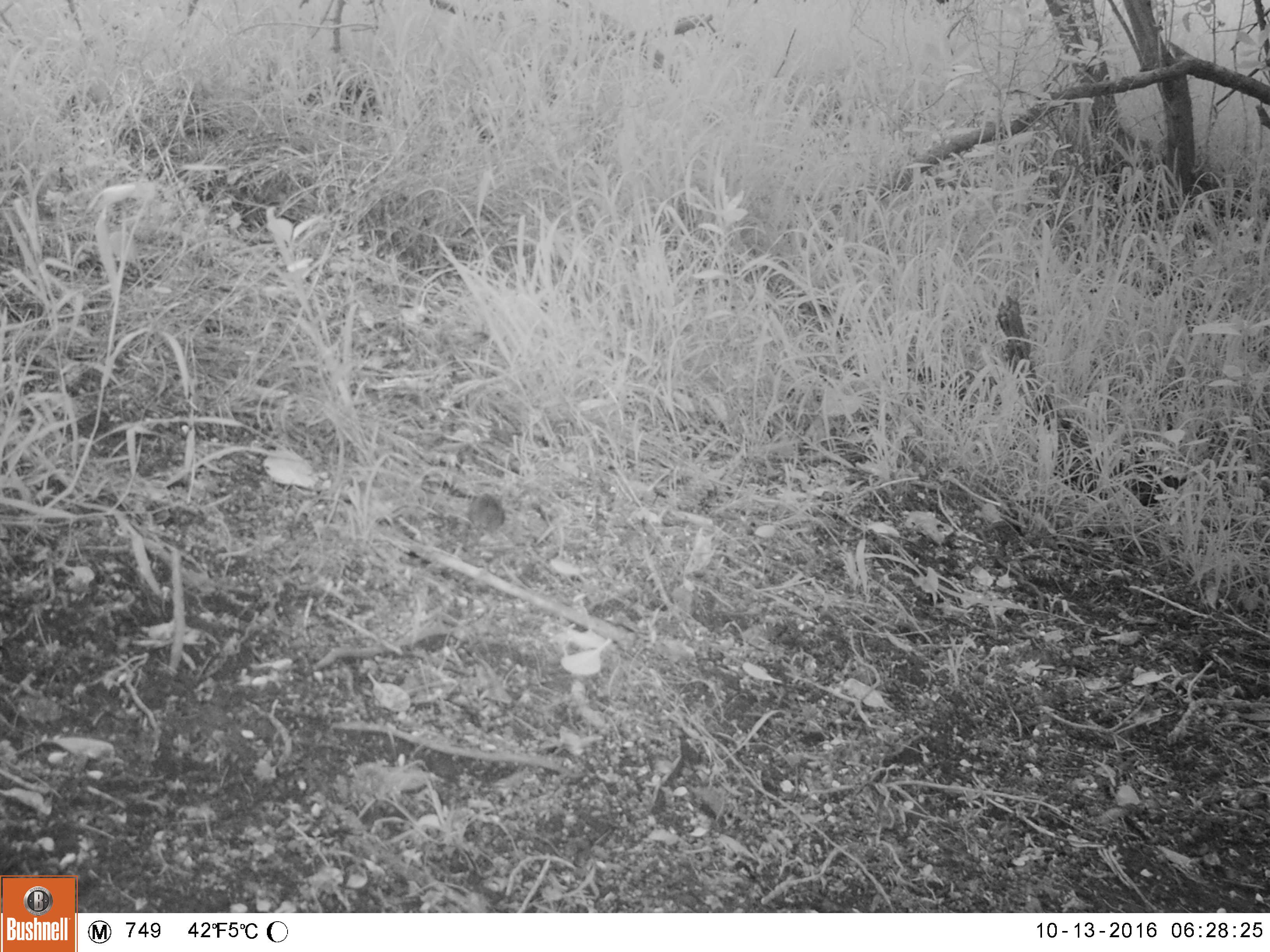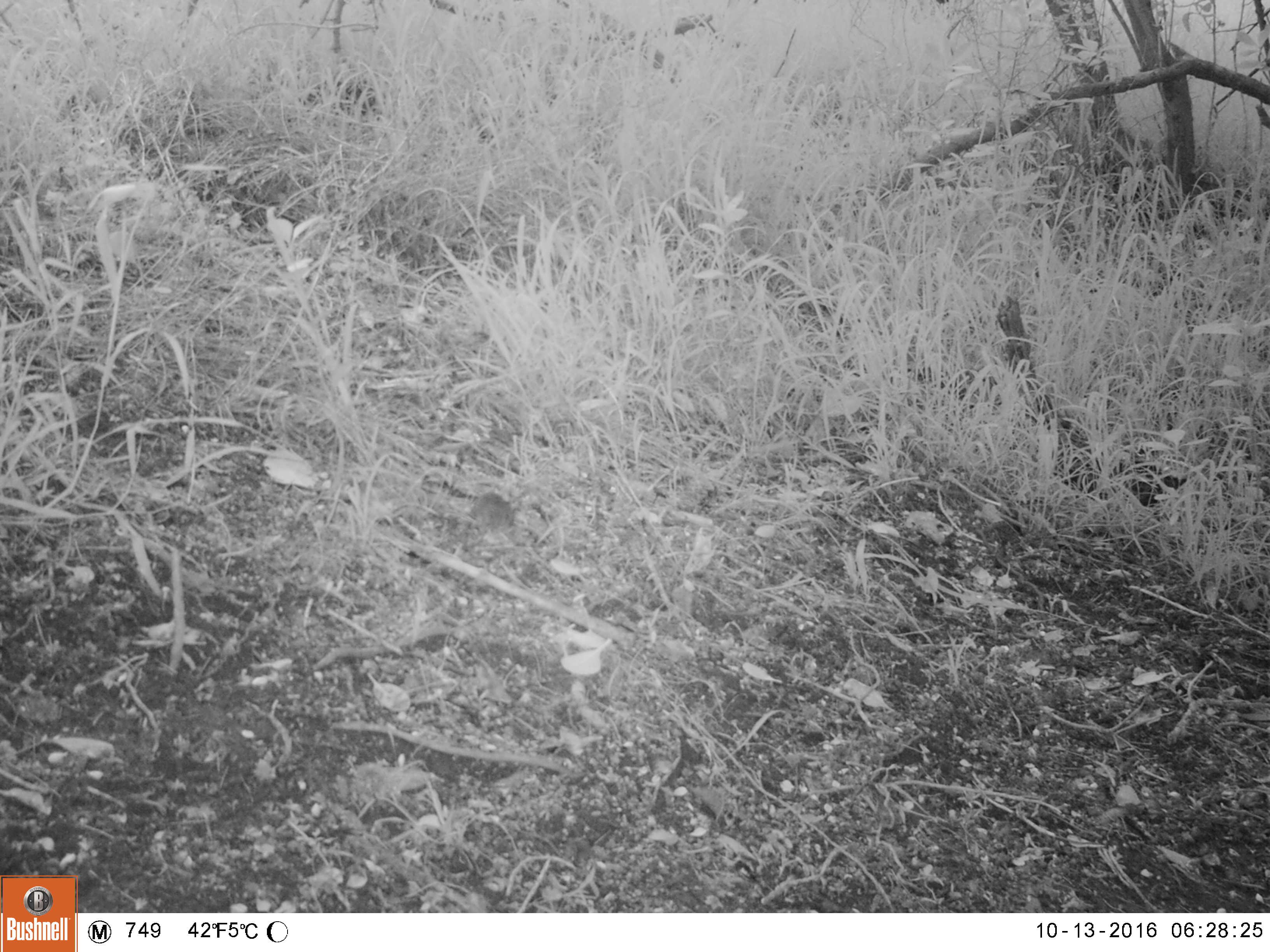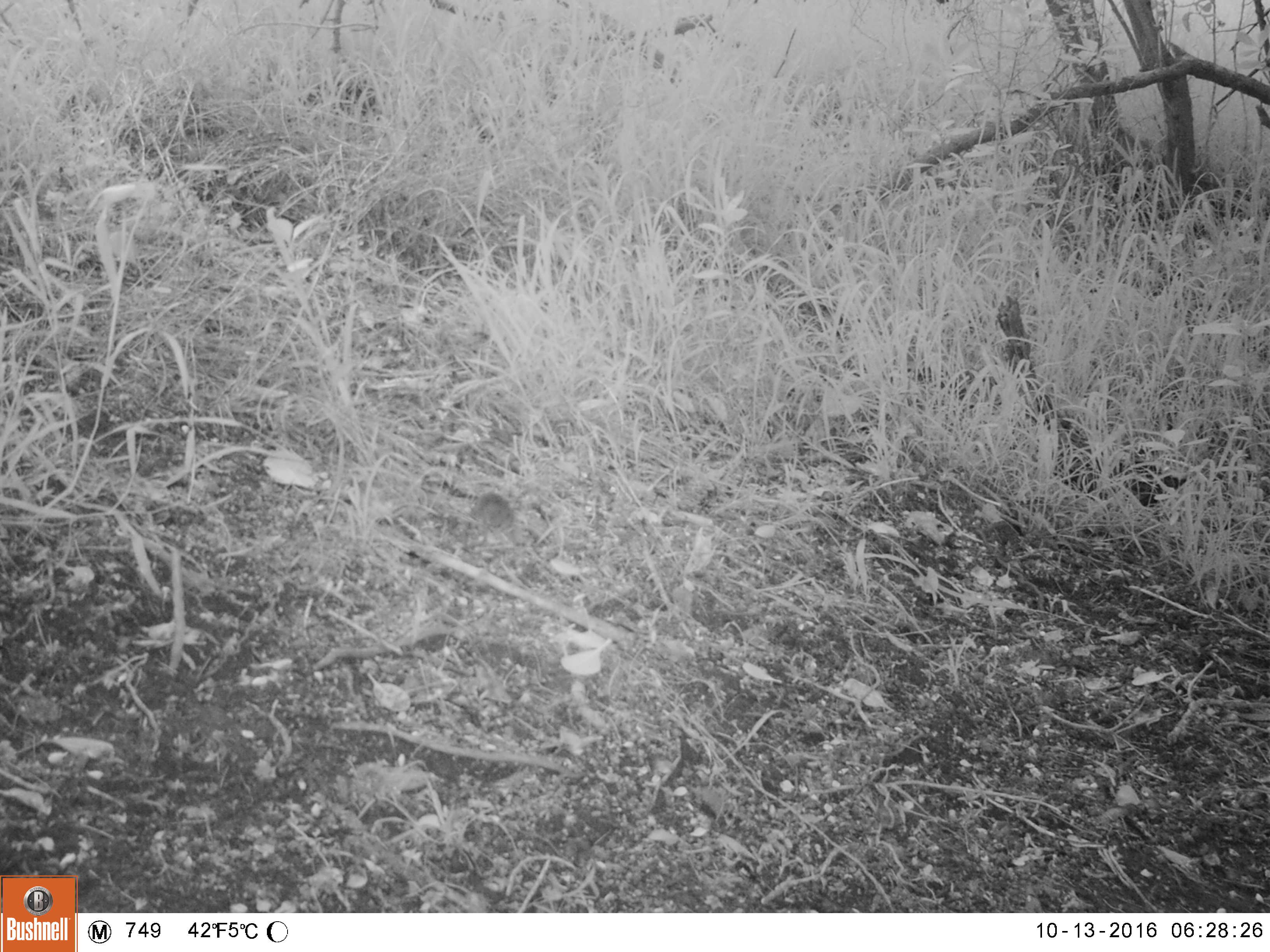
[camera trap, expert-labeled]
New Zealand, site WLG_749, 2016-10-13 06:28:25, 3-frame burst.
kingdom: Animalia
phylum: Chordata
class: Mammalia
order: Rodentia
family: Muridae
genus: Mus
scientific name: Mus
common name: mouse